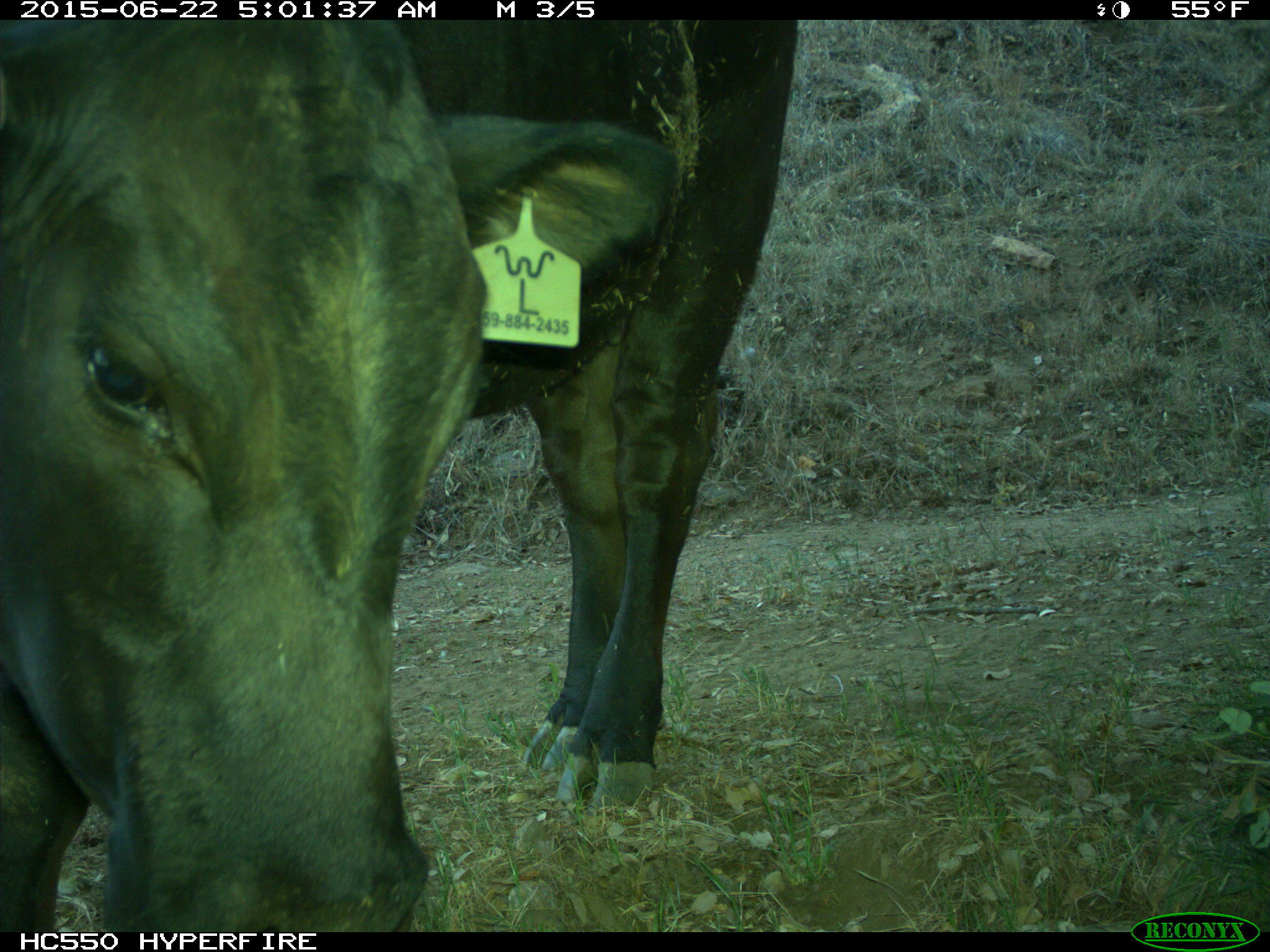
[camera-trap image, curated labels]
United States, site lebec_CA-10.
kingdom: Animalia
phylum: Chordata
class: Mammalia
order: Artiodactyla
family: Bovidae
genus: Bos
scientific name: Bos taurus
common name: domestic cow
Bos taurus (domestic cow).